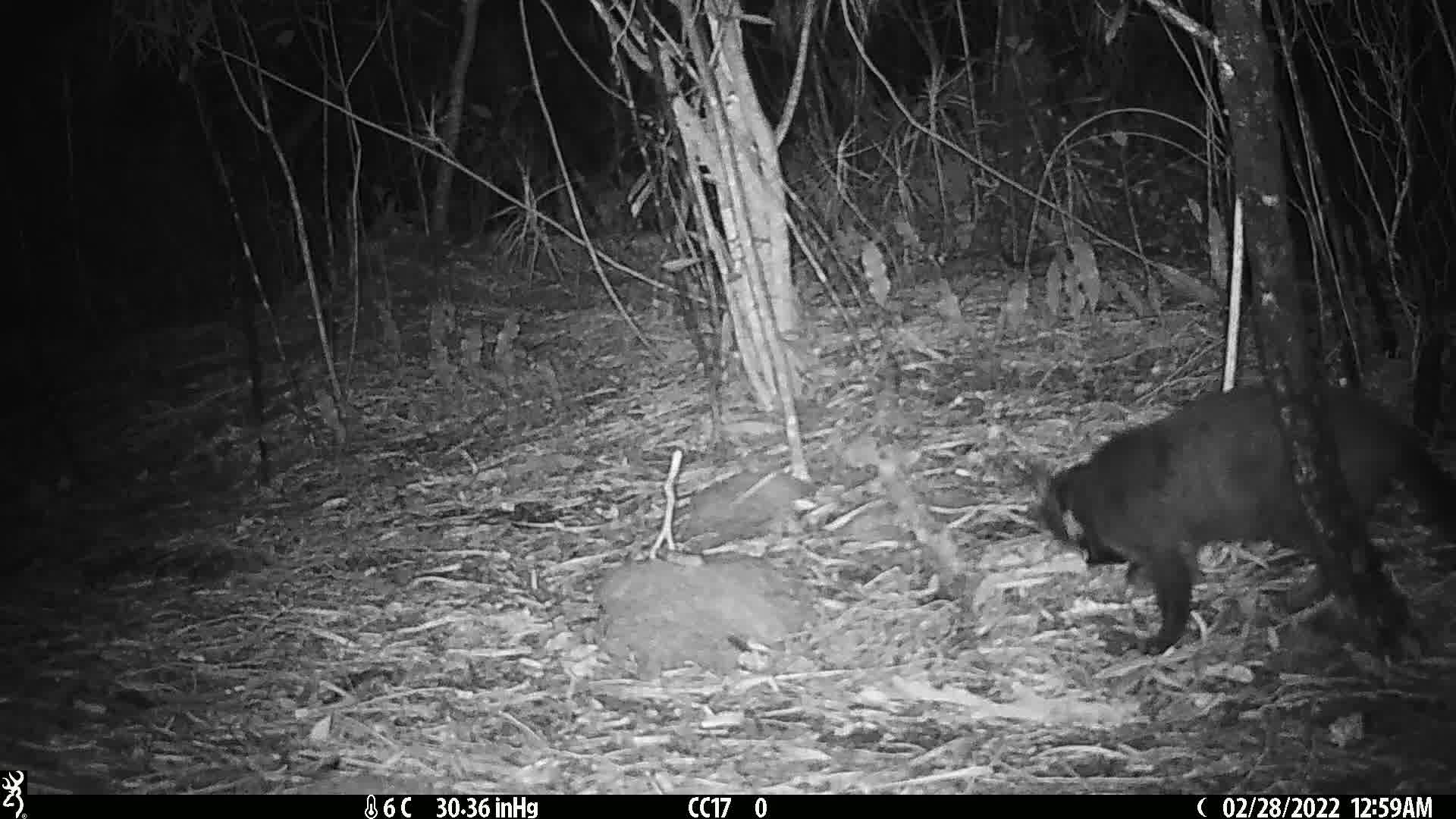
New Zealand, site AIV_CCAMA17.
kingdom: Animalia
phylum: Chordata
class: Mammalia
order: Carnivora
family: Felidae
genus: Felis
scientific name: Felis catus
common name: domestic cat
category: cat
Cat (domestic cat) (Felis catus).